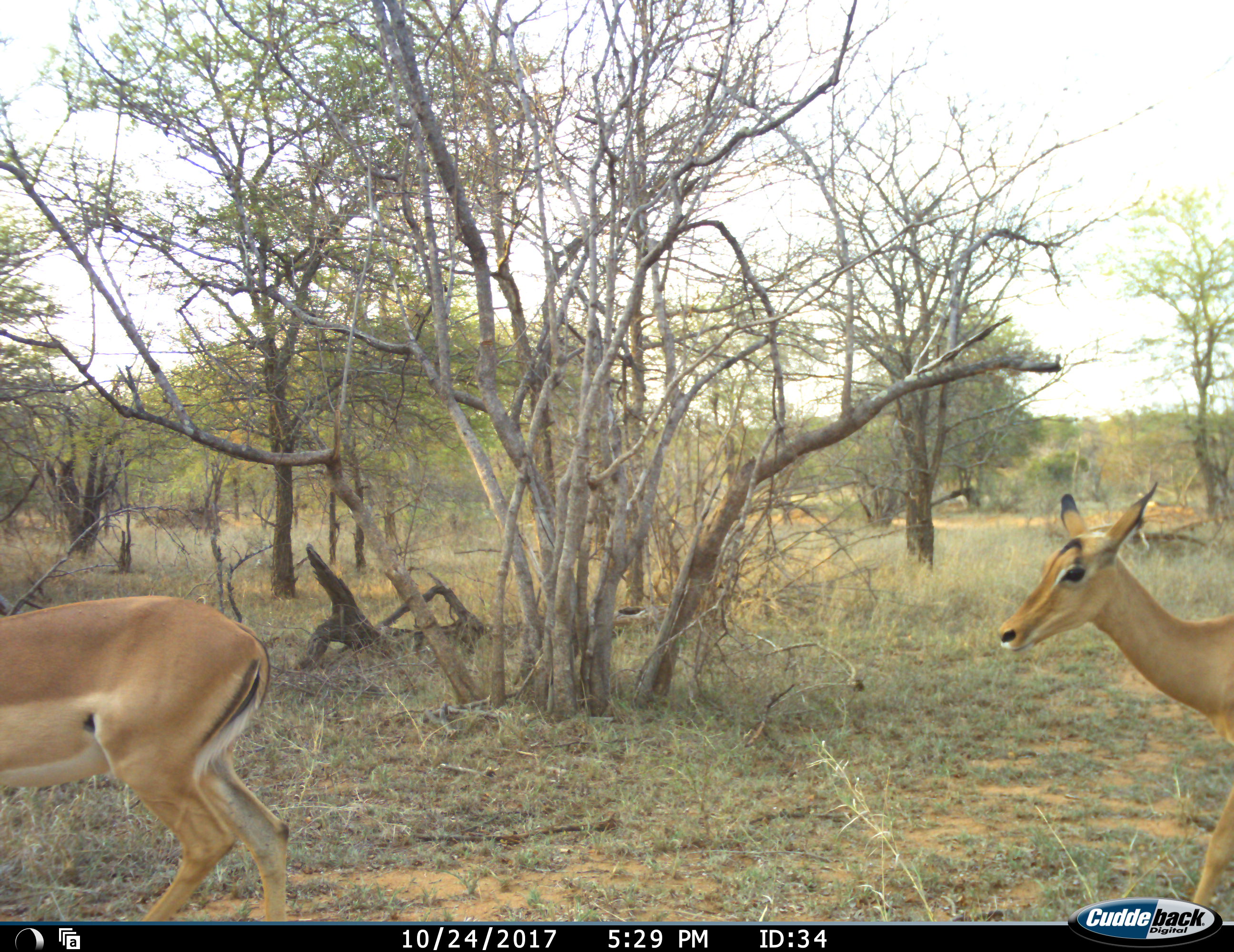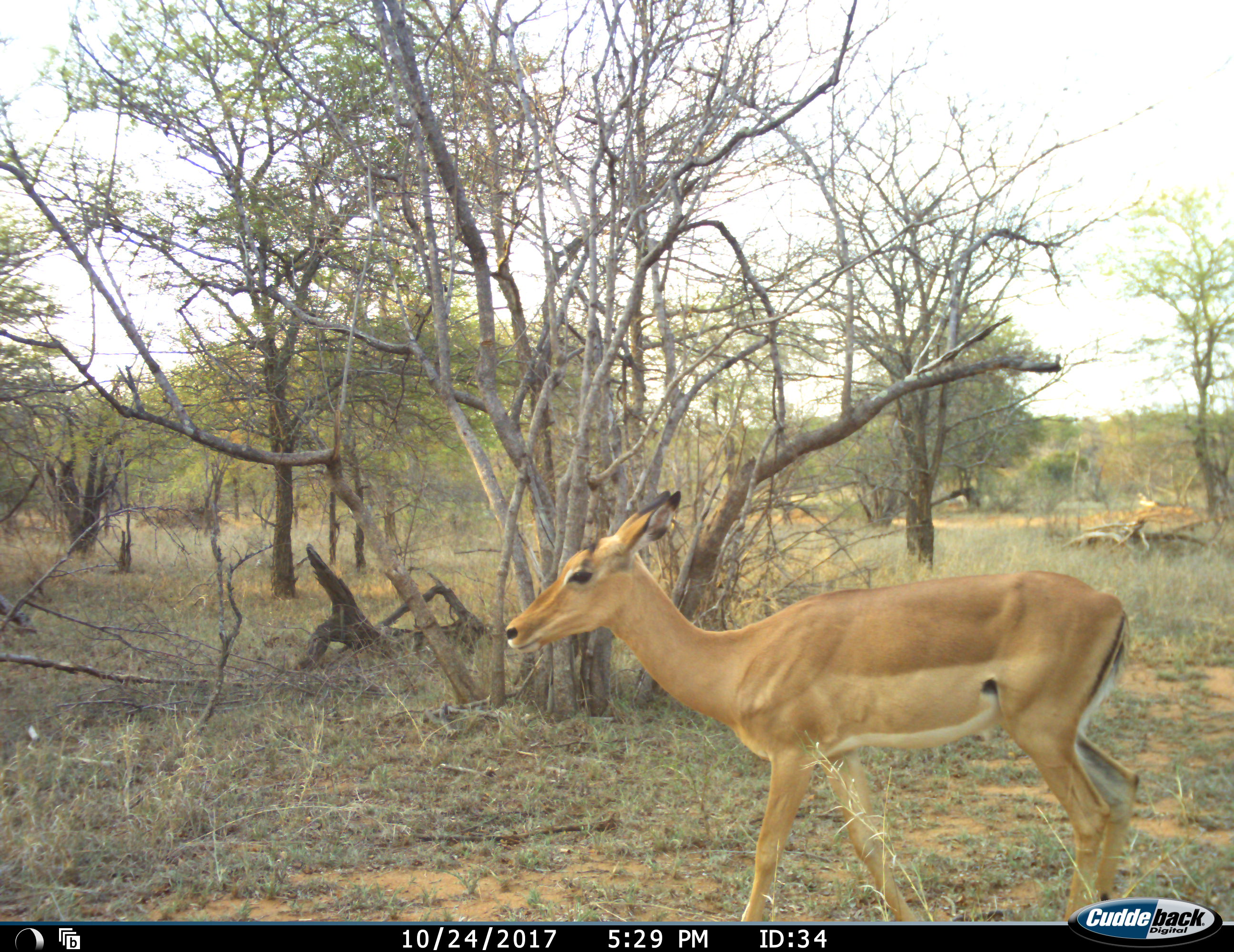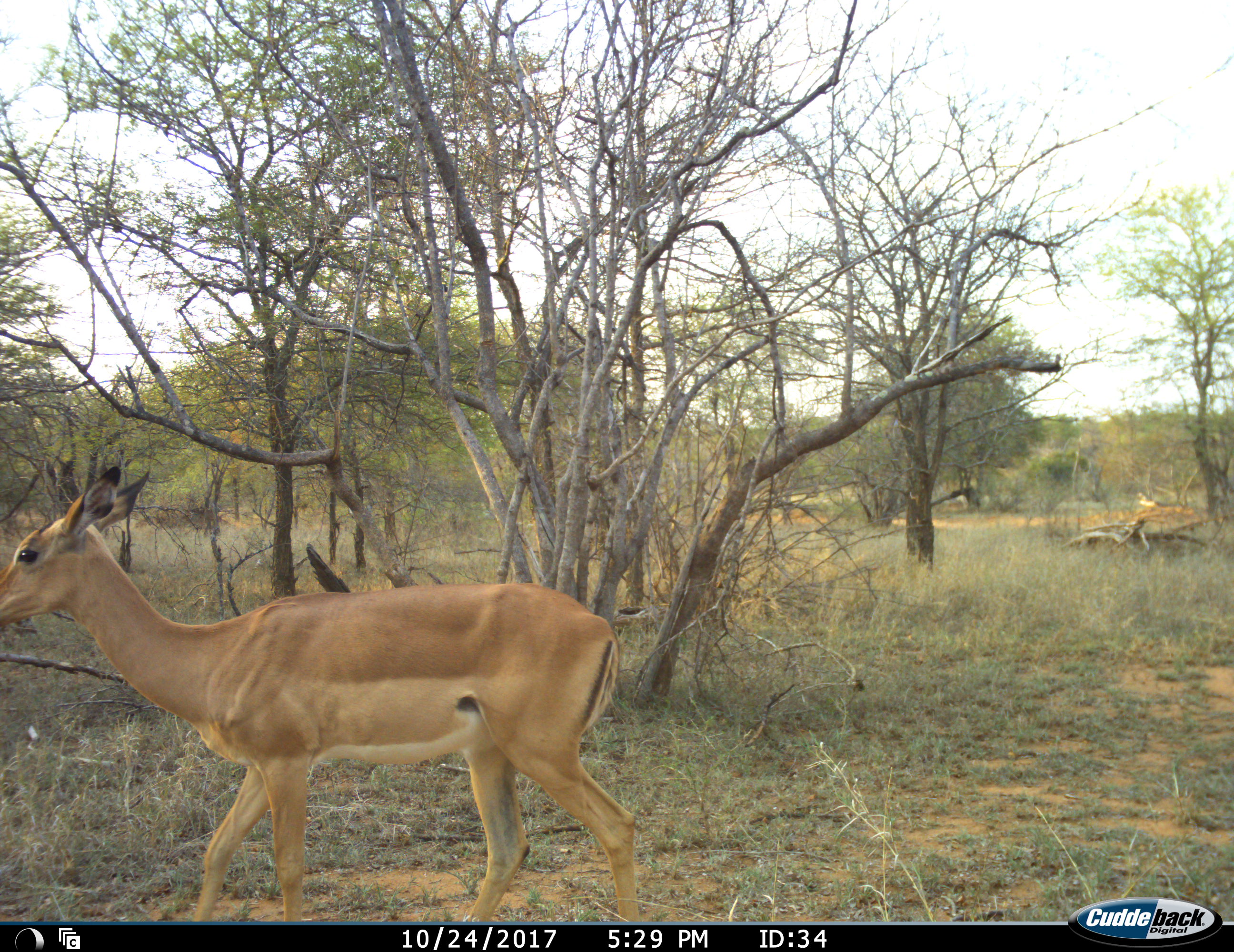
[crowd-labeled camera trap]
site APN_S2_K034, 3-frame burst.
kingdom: Animalia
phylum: Chordata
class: Mammalia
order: Artiodactyla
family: Bovidae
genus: Aepyceros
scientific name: Aepyceros melampus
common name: impala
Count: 2.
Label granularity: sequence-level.